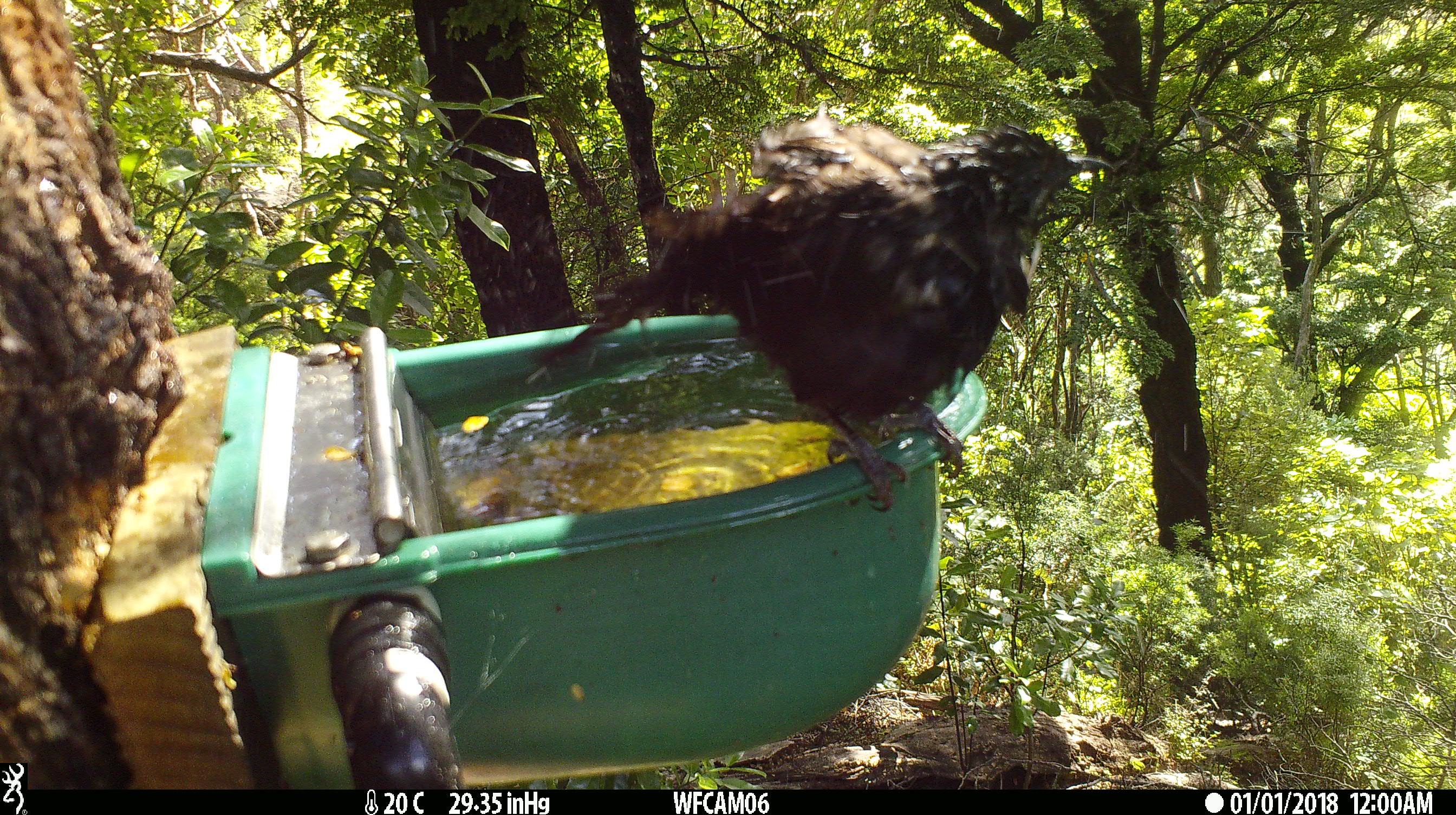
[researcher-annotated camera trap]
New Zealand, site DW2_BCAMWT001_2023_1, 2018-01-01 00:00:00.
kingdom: Animalia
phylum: Chordata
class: Aves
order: Passeriformes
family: Meliphagidae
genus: Prosthemadera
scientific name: Prosthemadera novaeseelandiae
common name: tui